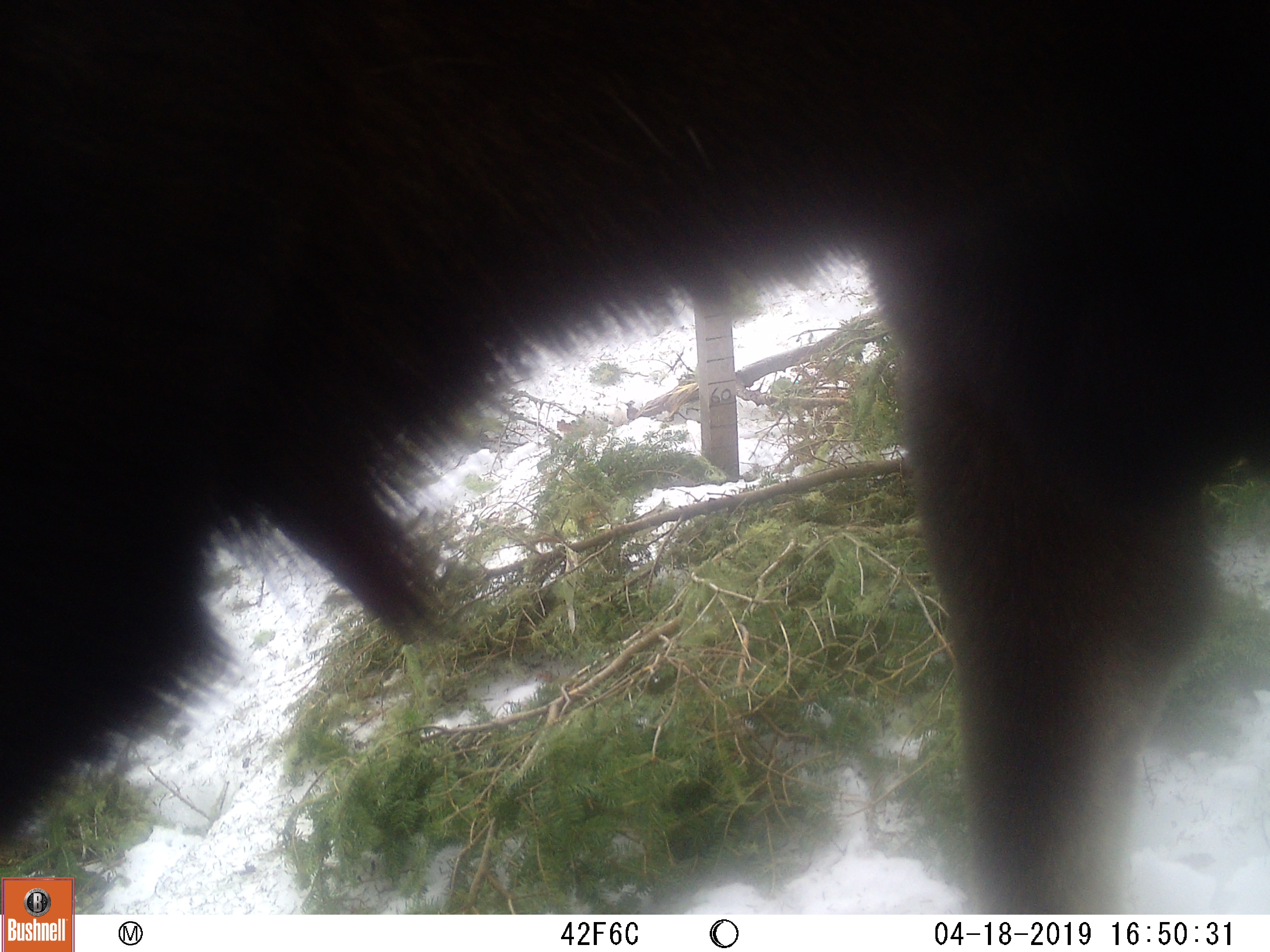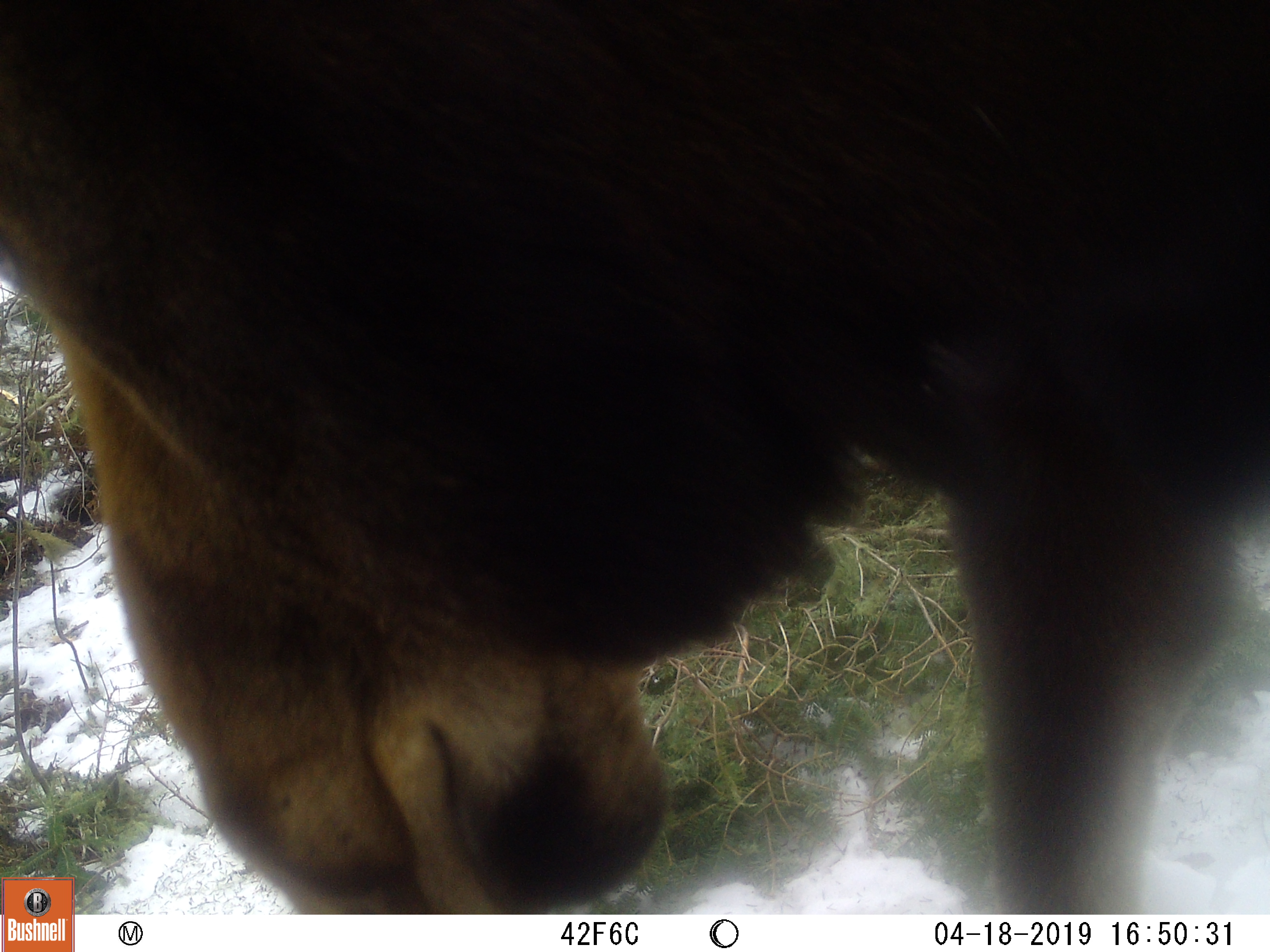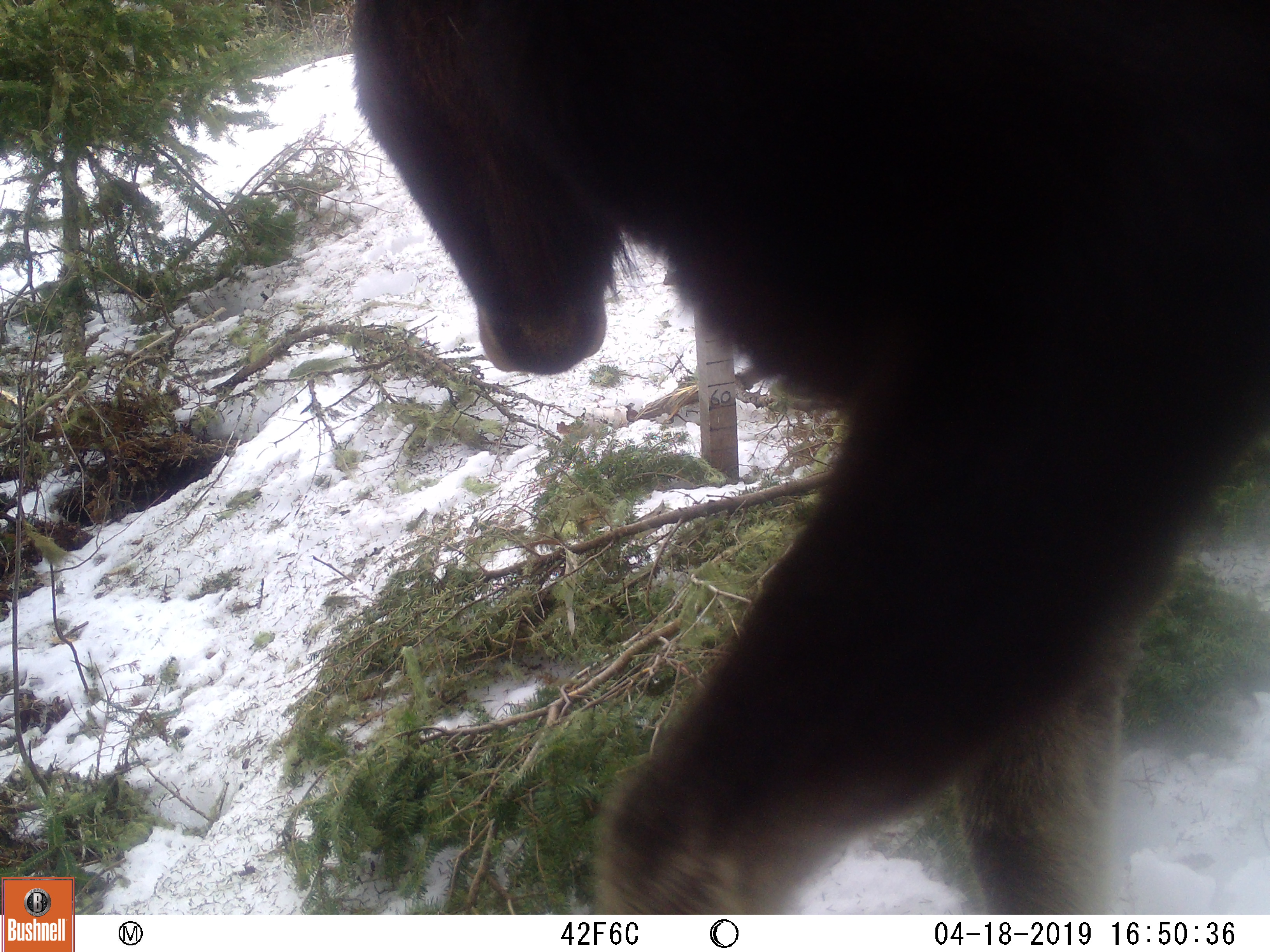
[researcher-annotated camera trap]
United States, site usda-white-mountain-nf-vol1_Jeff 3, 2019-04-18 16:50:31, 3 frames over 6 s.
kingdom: Animalia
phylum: Chordata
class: Mammalia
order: Artiodactyla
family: Cervidae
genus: Alces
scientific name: Alces alces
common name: moose